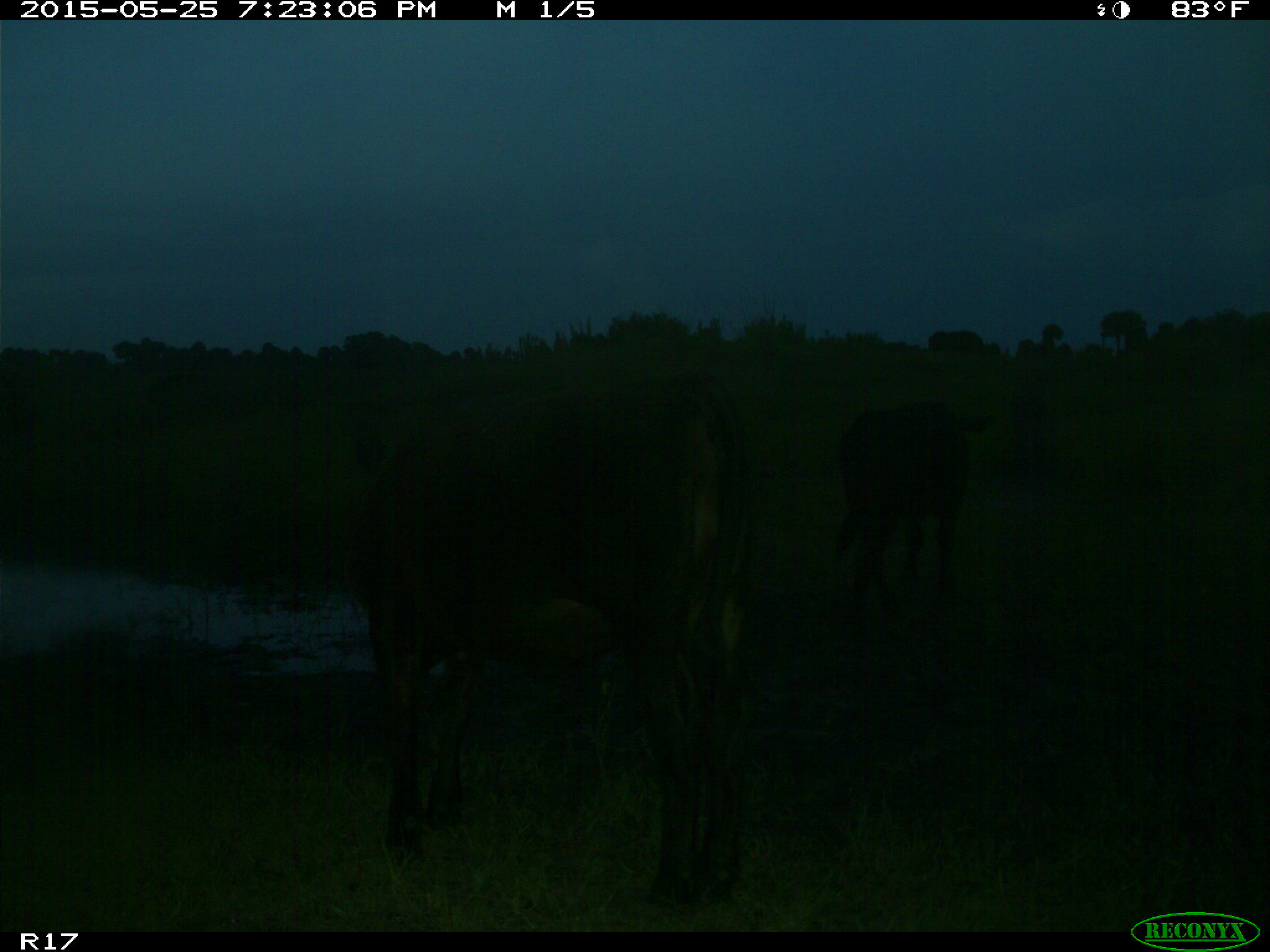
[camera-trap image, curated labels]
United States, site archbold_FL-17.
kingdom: Animalia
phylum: Chordata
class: Mammalia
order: Artiodactyla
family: Bovidae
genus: Bos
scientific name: Bos taurus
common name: domestic cow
Bos taurus (domestic cow).